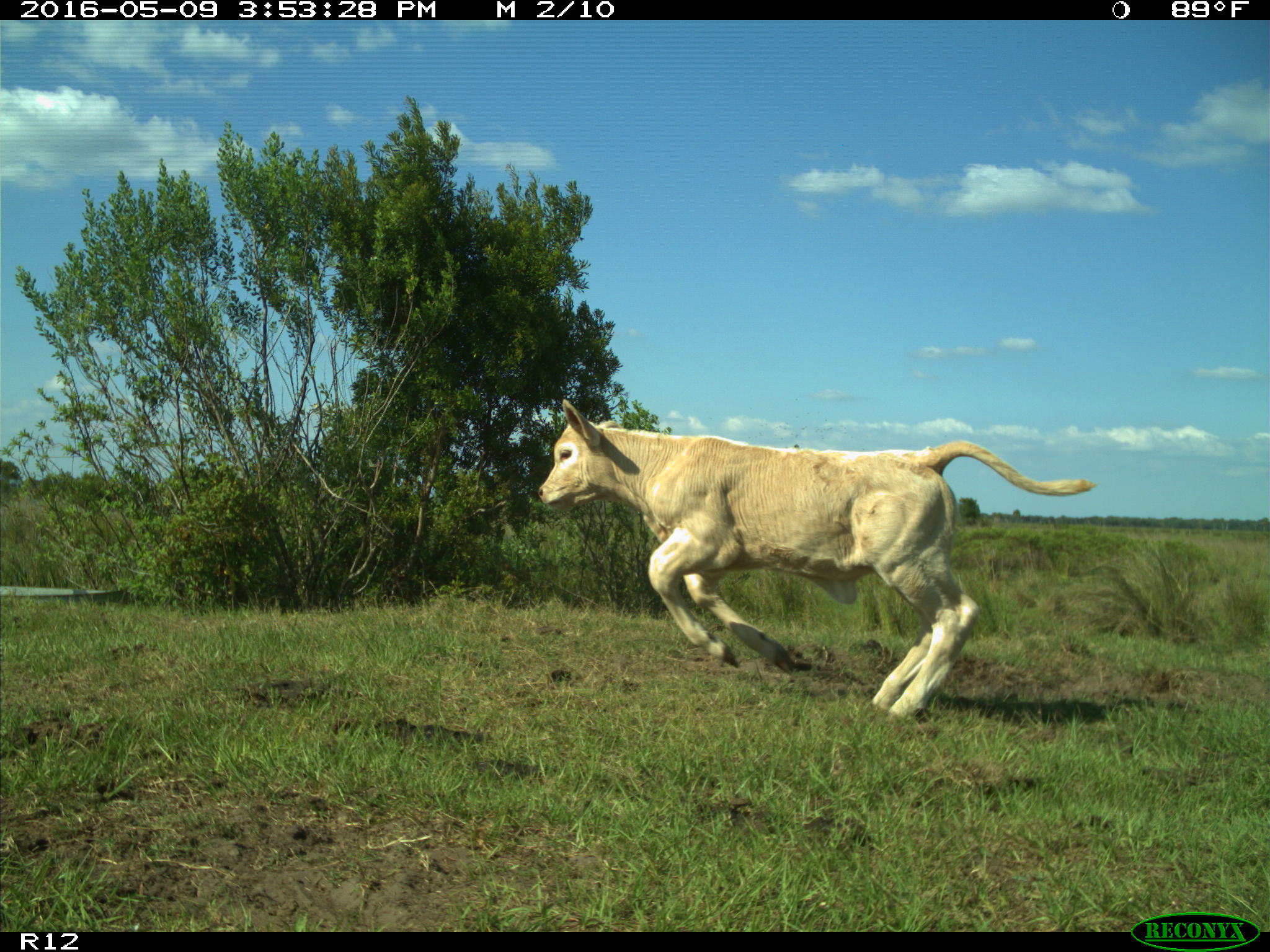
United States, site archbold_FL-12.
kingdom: Animalia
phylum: Chordata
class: Mammalia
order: Artiodactyla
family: Bovidae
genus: Bos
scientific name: Bos taurus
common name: domestic cow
Bos taurus (domestic cow).